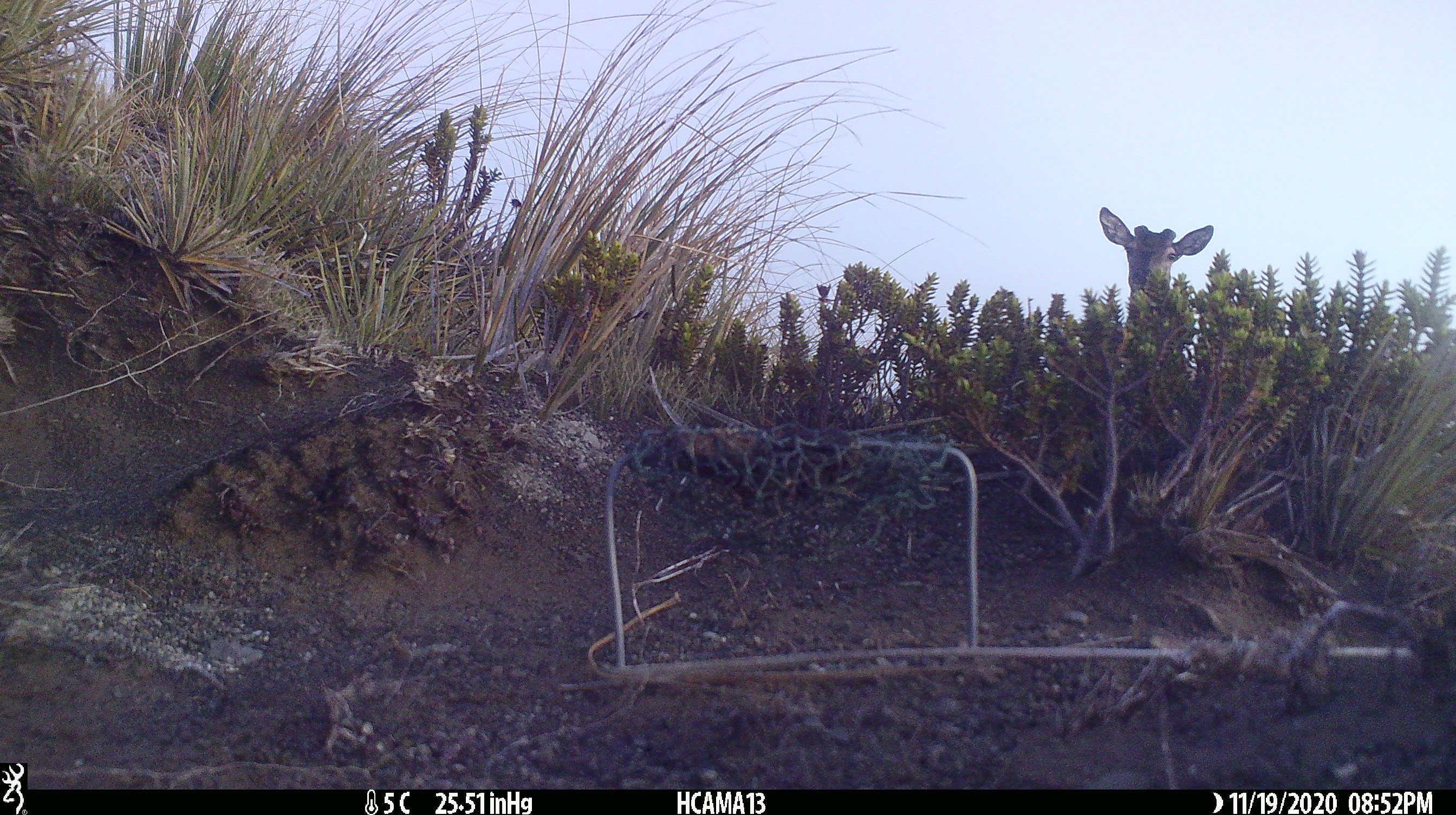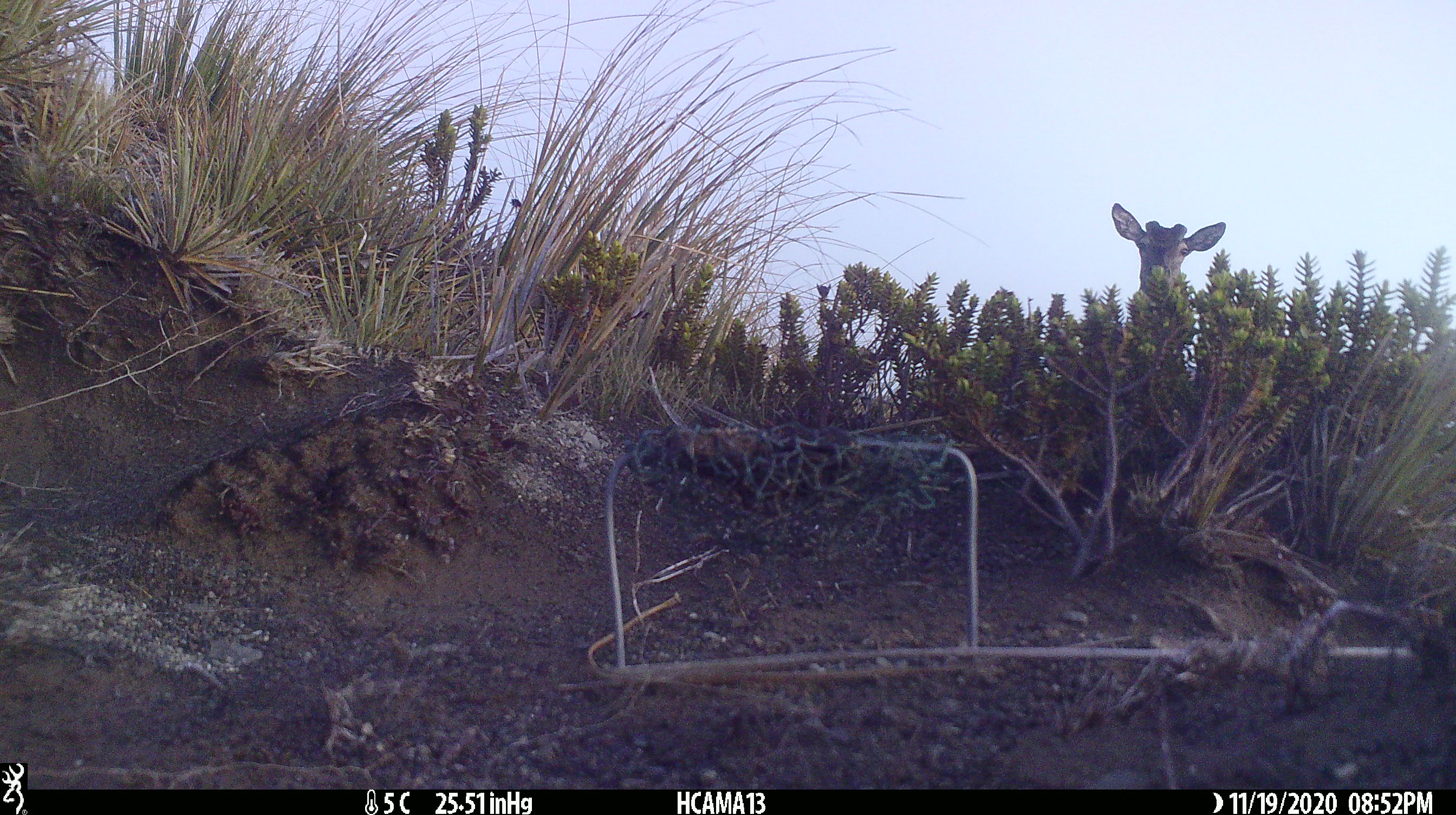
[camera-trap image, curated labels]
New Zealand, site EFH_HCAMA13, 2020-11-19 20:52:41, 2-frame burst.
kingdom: Animalia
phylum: Chordata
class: Mammalia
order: Artiodactyla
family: Cervidae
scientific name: Cervidae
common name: deer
Deer (Cervidae).